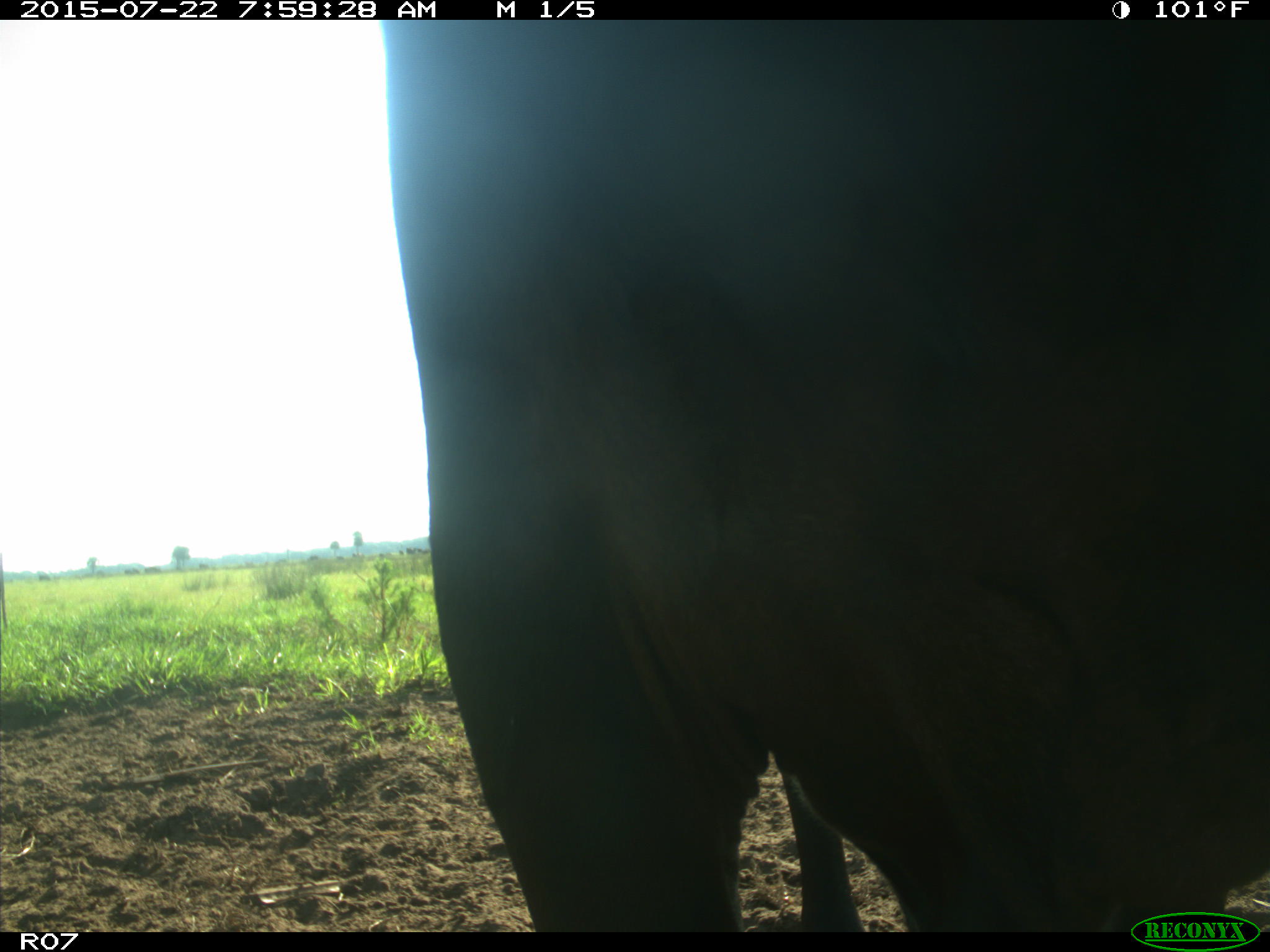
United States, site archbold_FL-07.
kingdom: Animalia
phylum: Chordata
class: Mammalia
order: Artiodactyla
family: Bovidae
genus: Bos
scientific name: Bos taurus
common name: domestic cow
Bos taurus (domestic cow).